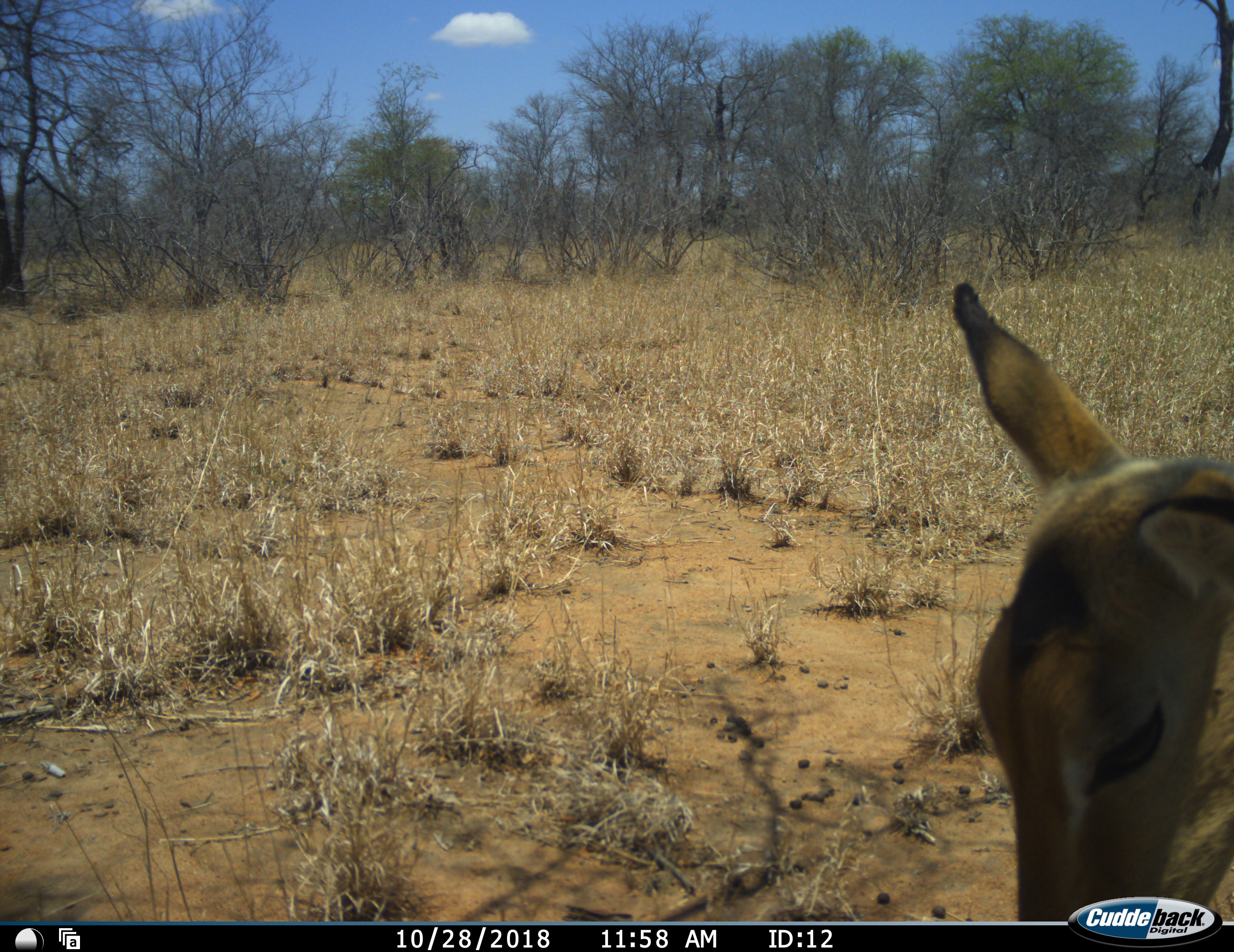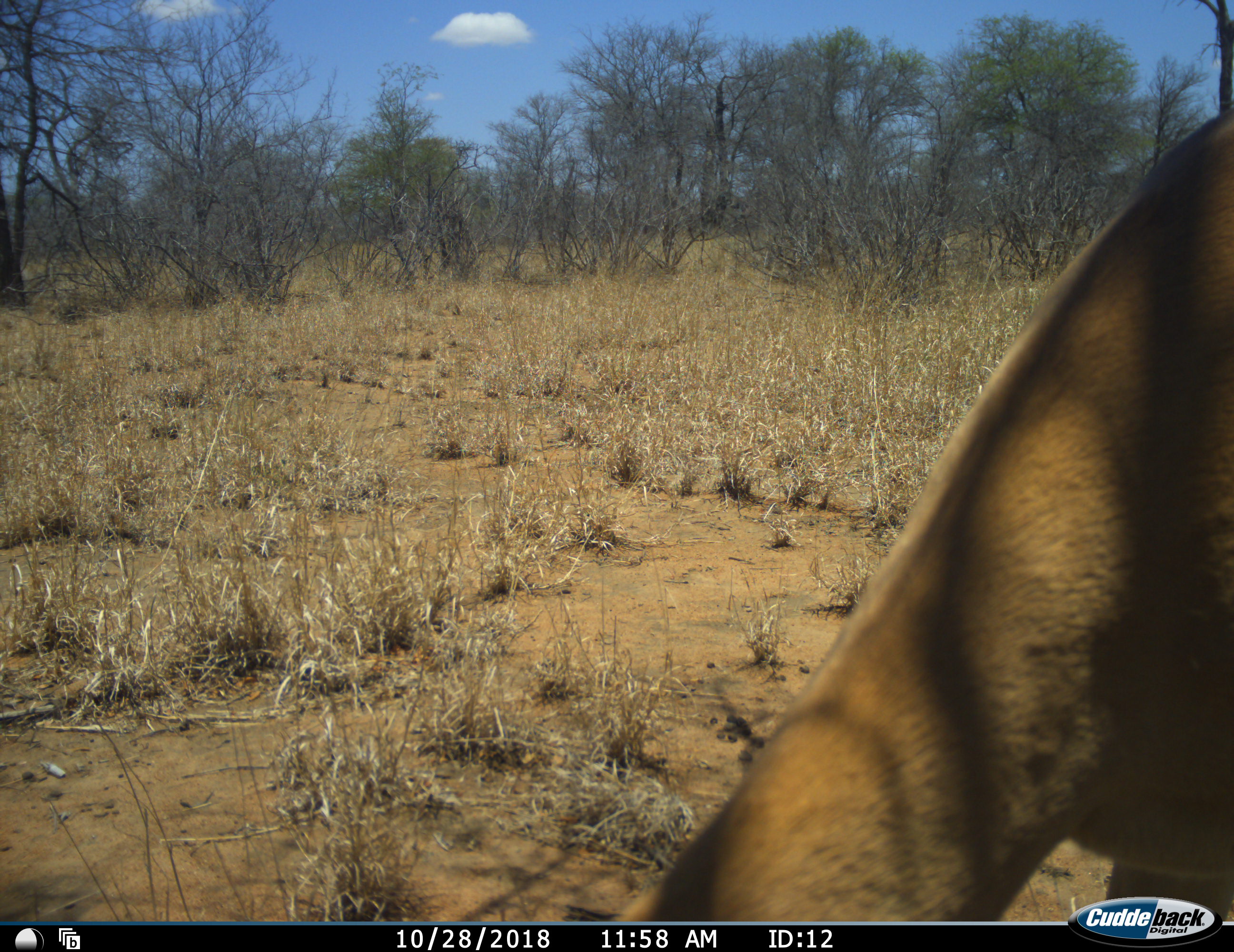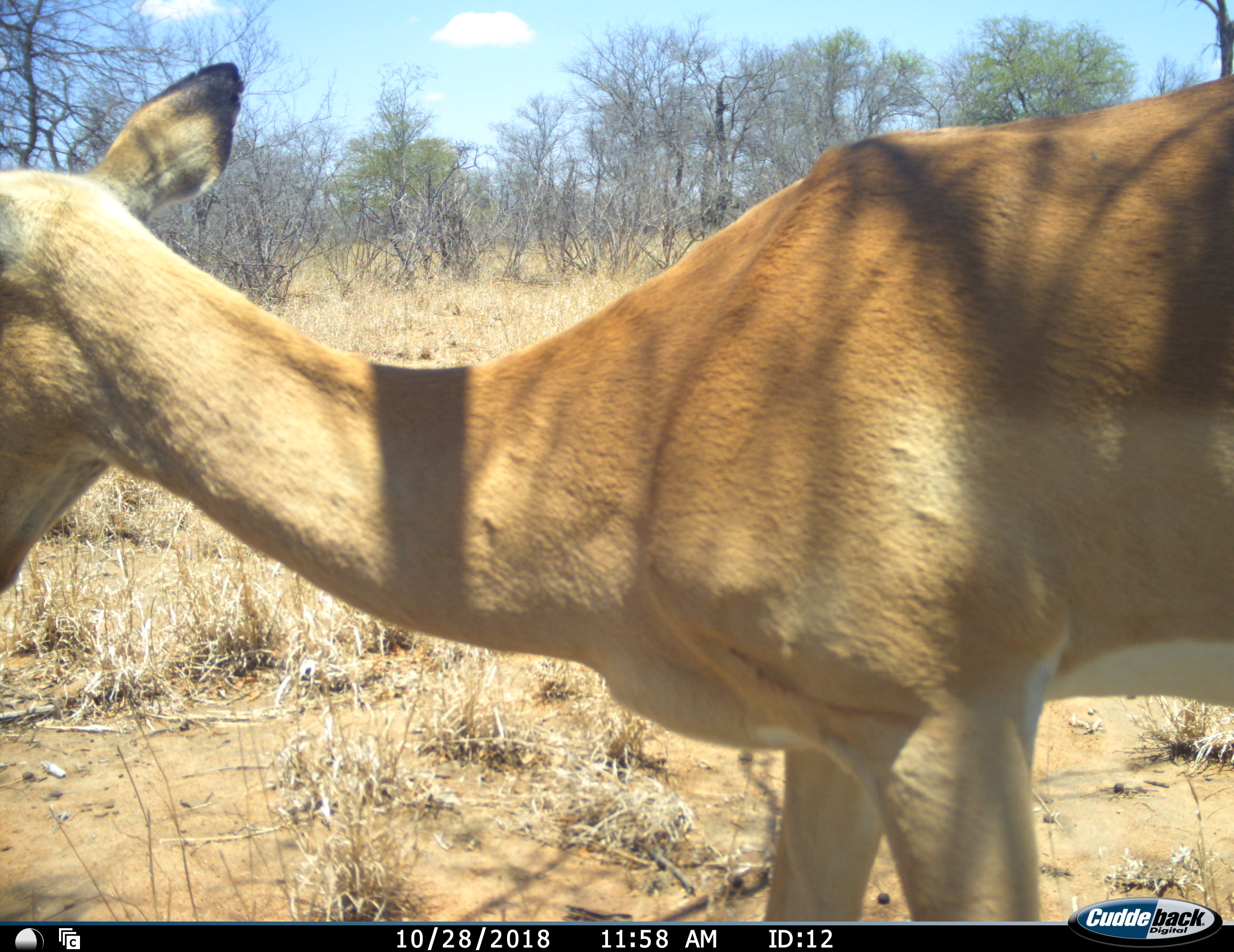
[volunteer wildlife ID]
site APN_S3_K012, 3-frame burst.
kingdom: Animalia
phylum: Chordata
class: Mammalia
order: Artiodactyla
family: Bovidae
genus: Aepyceros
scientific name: Aepyceros melampus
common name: impala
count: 1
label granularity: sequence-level